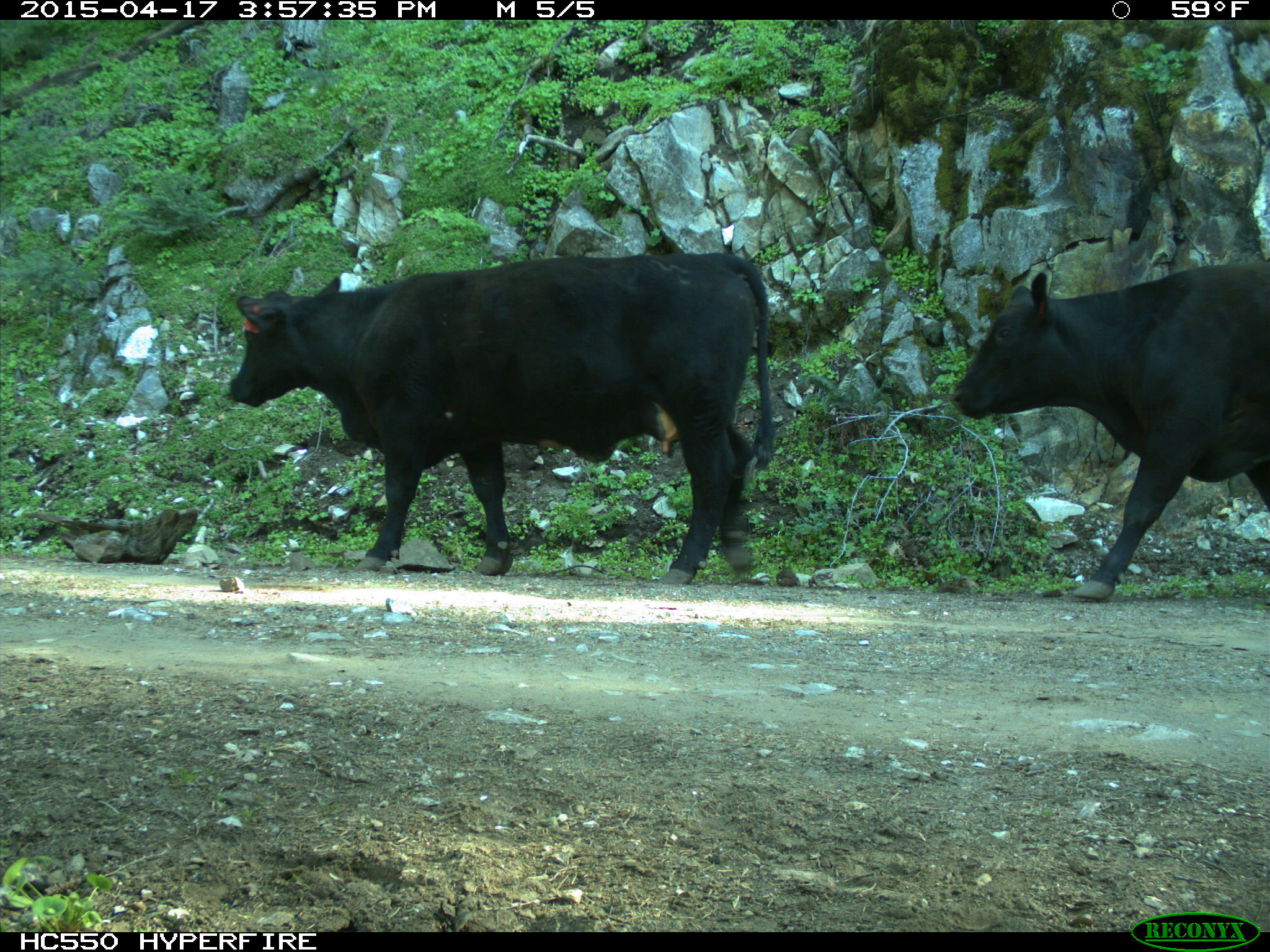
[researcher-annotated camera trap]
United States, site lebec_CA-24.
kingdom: Animalia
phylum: Chordata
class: Mammalia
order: Artiodactyla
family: Bovidae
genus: Bos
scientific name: Bos taurus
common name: domestic cow